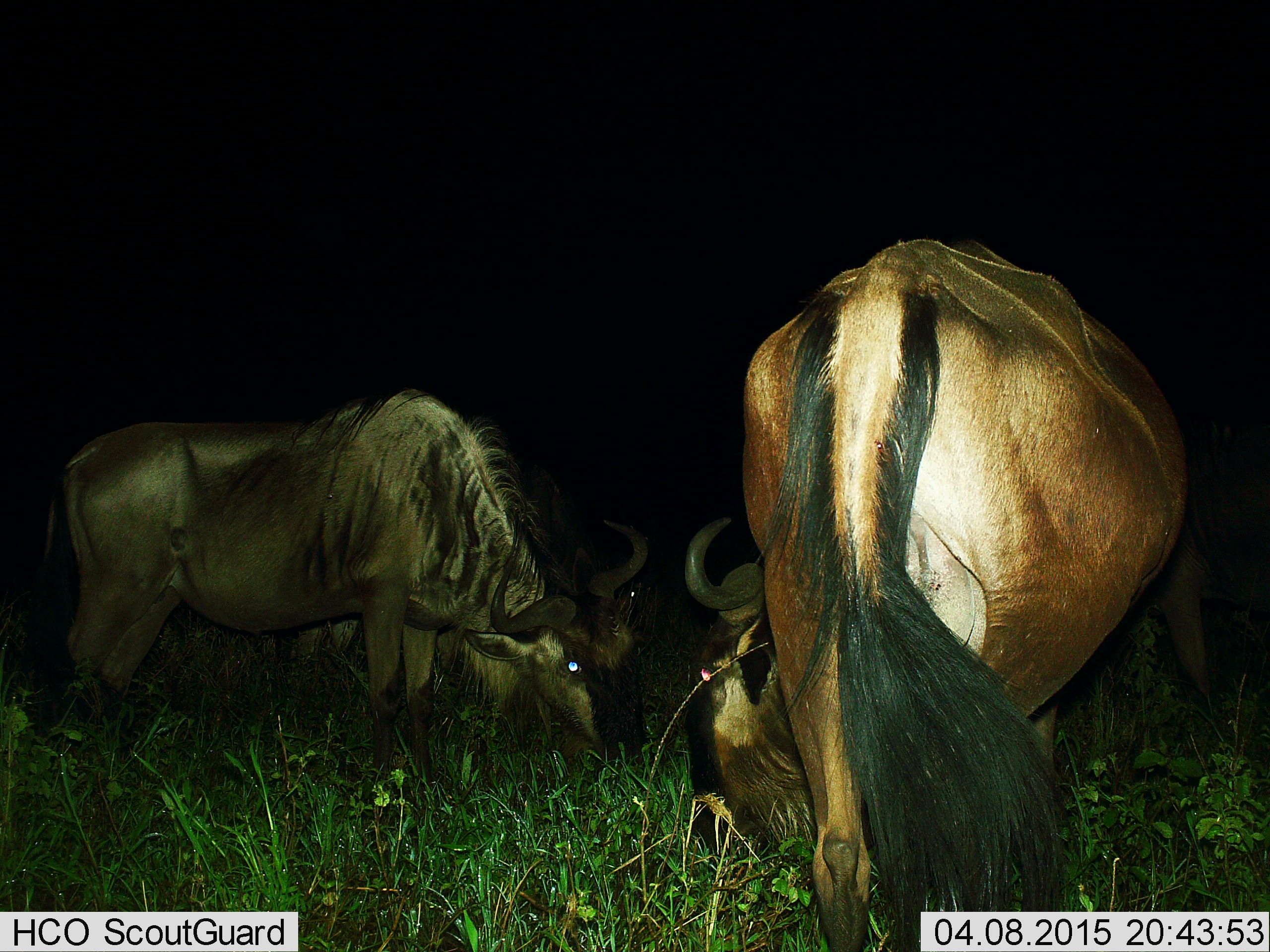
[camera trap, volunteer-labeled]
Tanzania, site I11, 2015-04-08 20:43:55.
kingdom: Animalia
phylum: Chordata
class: Mammalia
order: Artiodactyla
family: Bovidae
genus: Connochaetes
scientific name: Connochaetes taurinus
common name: blue wildebeest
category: wildebeest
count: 3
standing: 20%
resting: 10%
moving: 0%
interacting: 20%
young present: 0%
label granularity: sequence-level